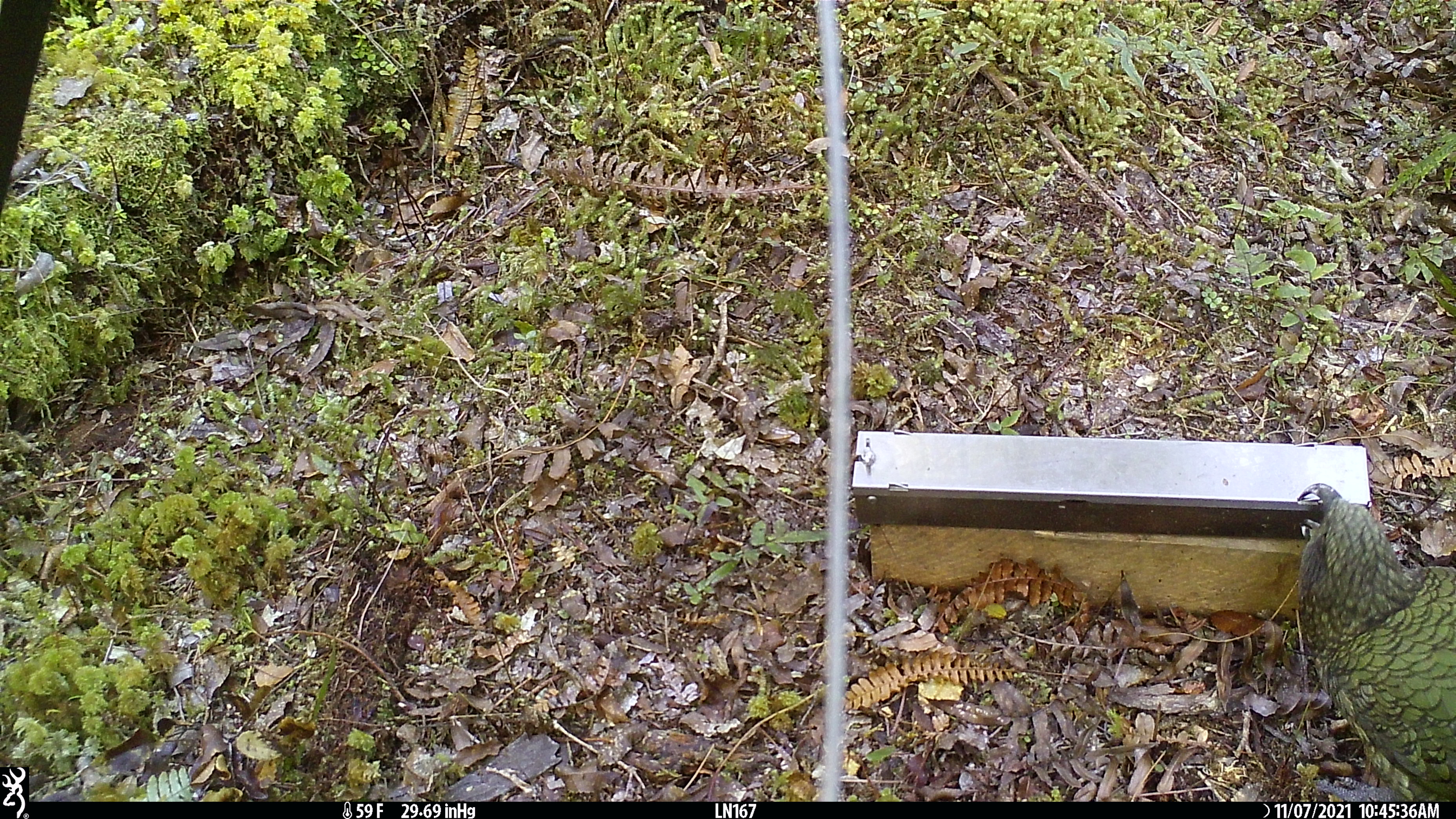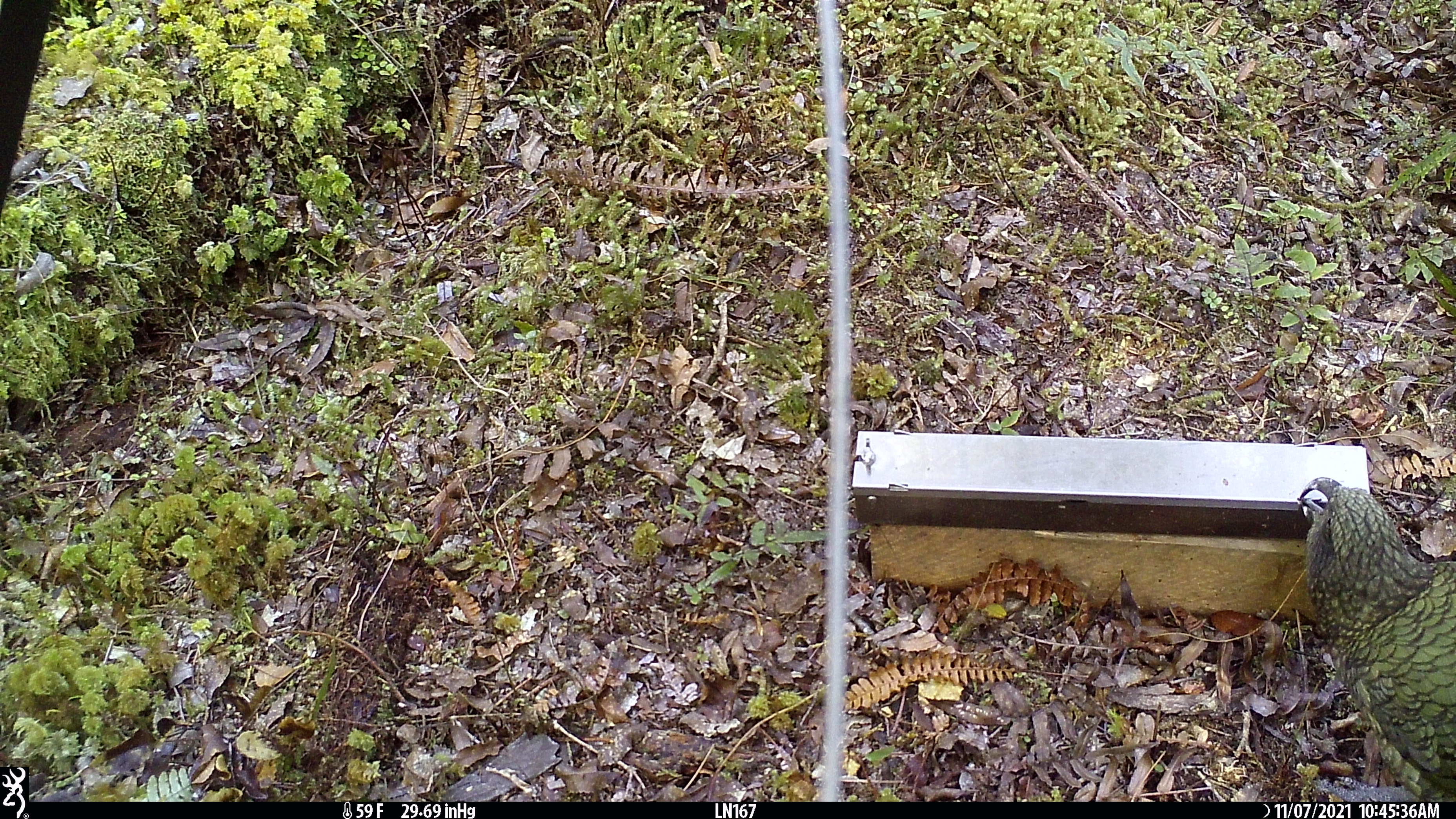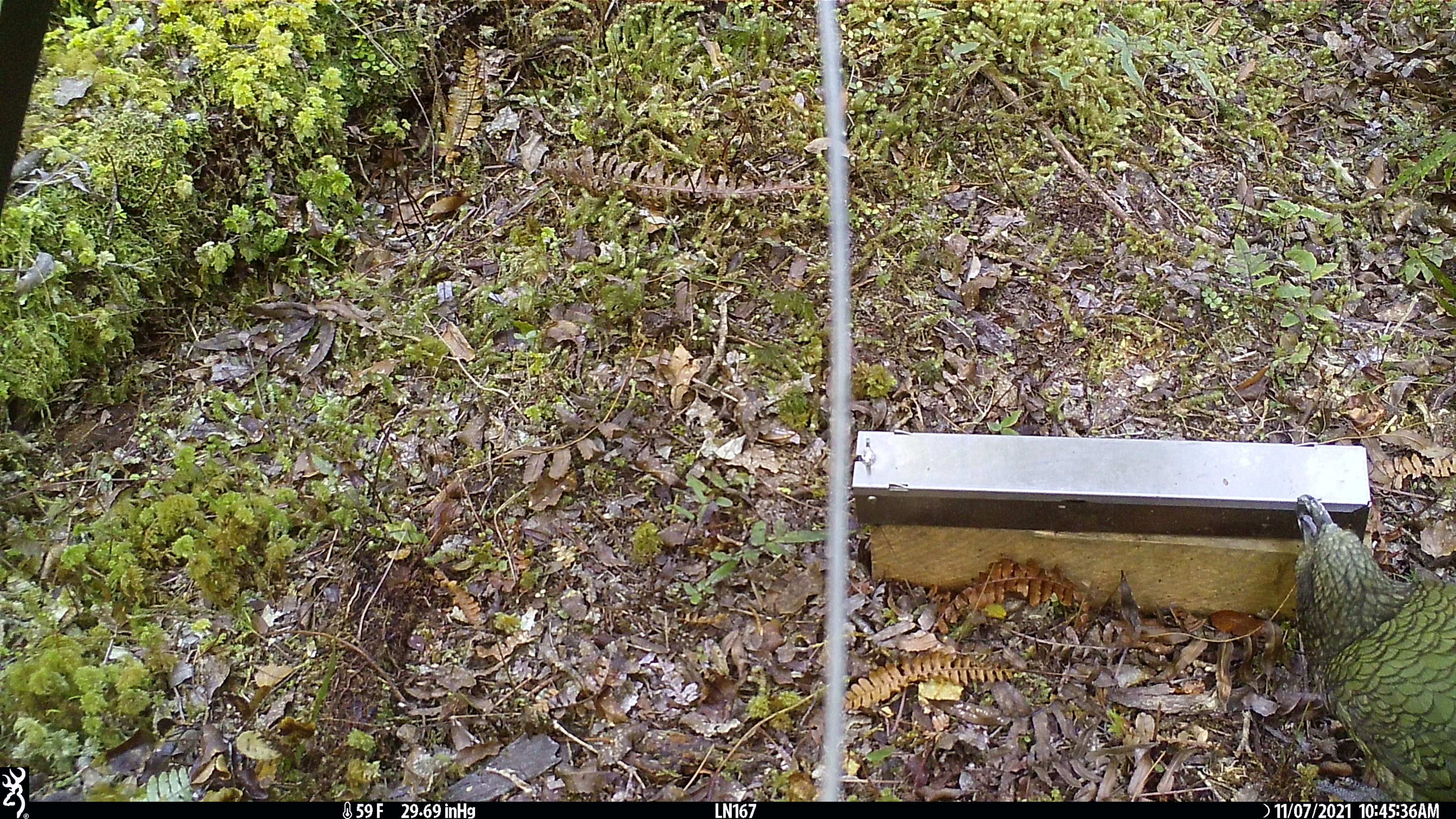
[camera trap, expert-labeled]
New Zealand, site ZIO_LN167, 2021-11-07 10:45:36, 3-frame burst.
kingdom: Animalia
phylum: Chordata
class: Aves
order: Psittaciformes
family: Strigopidae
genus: Nestor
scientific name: Nestor notabilis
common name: kea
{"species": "kea (Nestor notabilis)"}